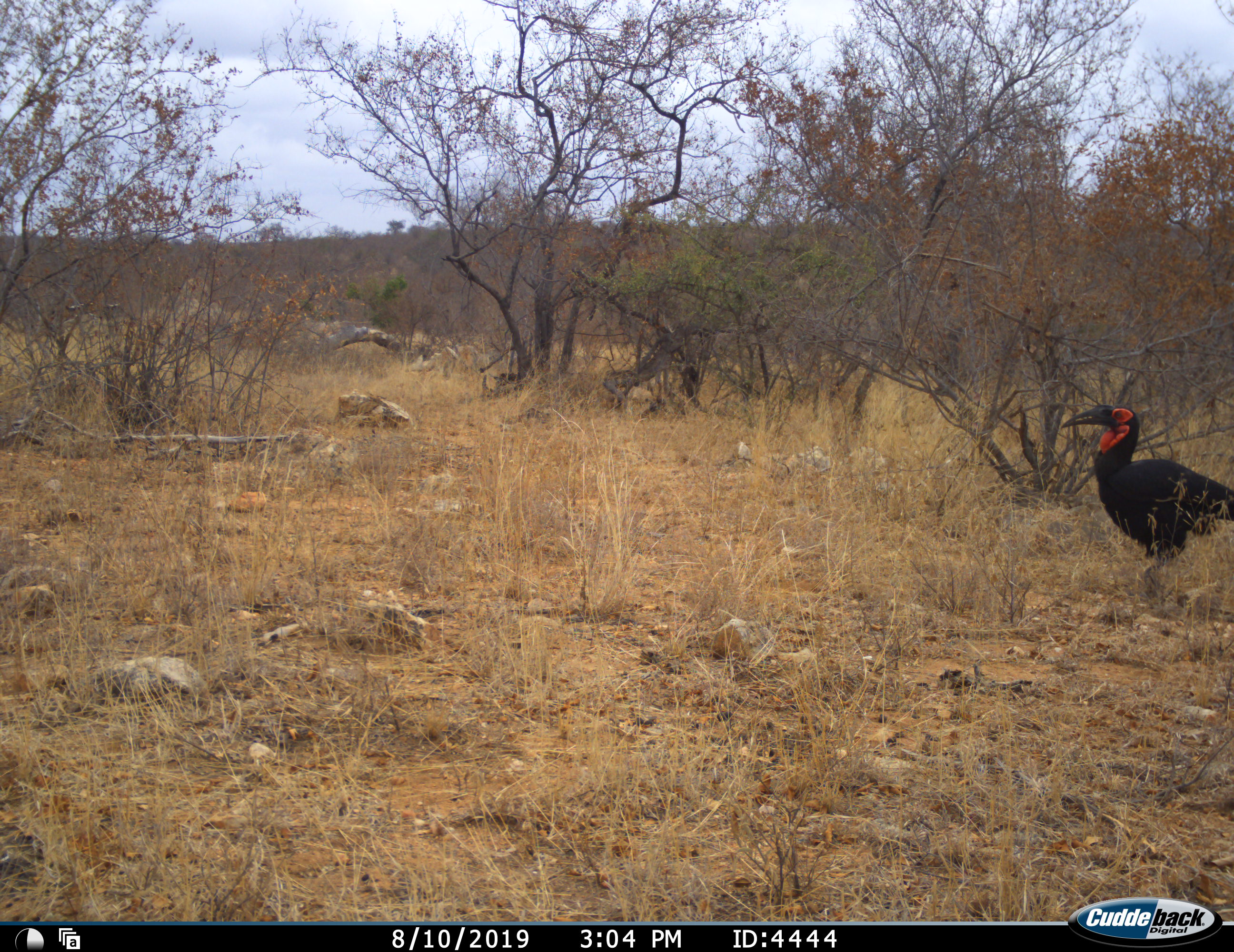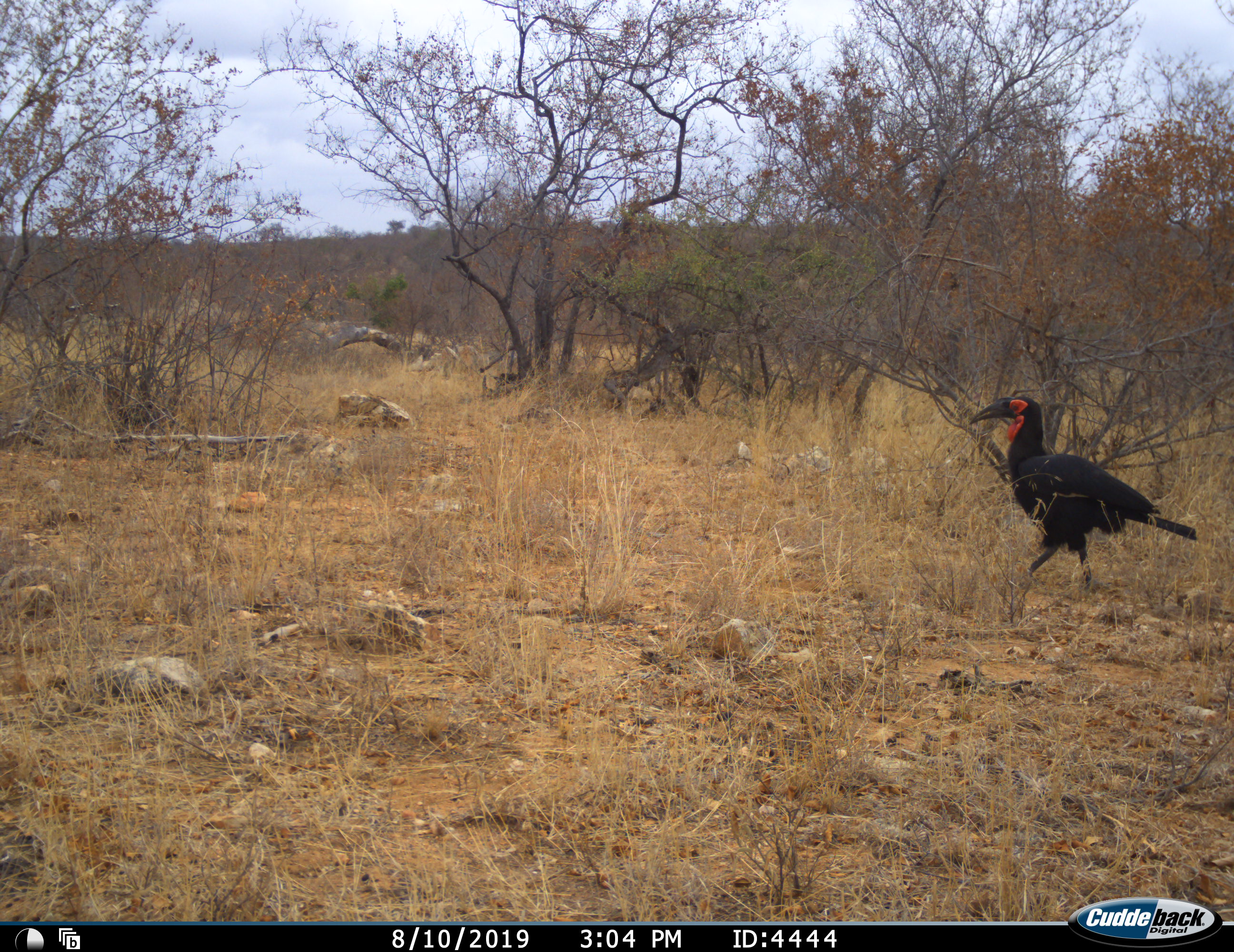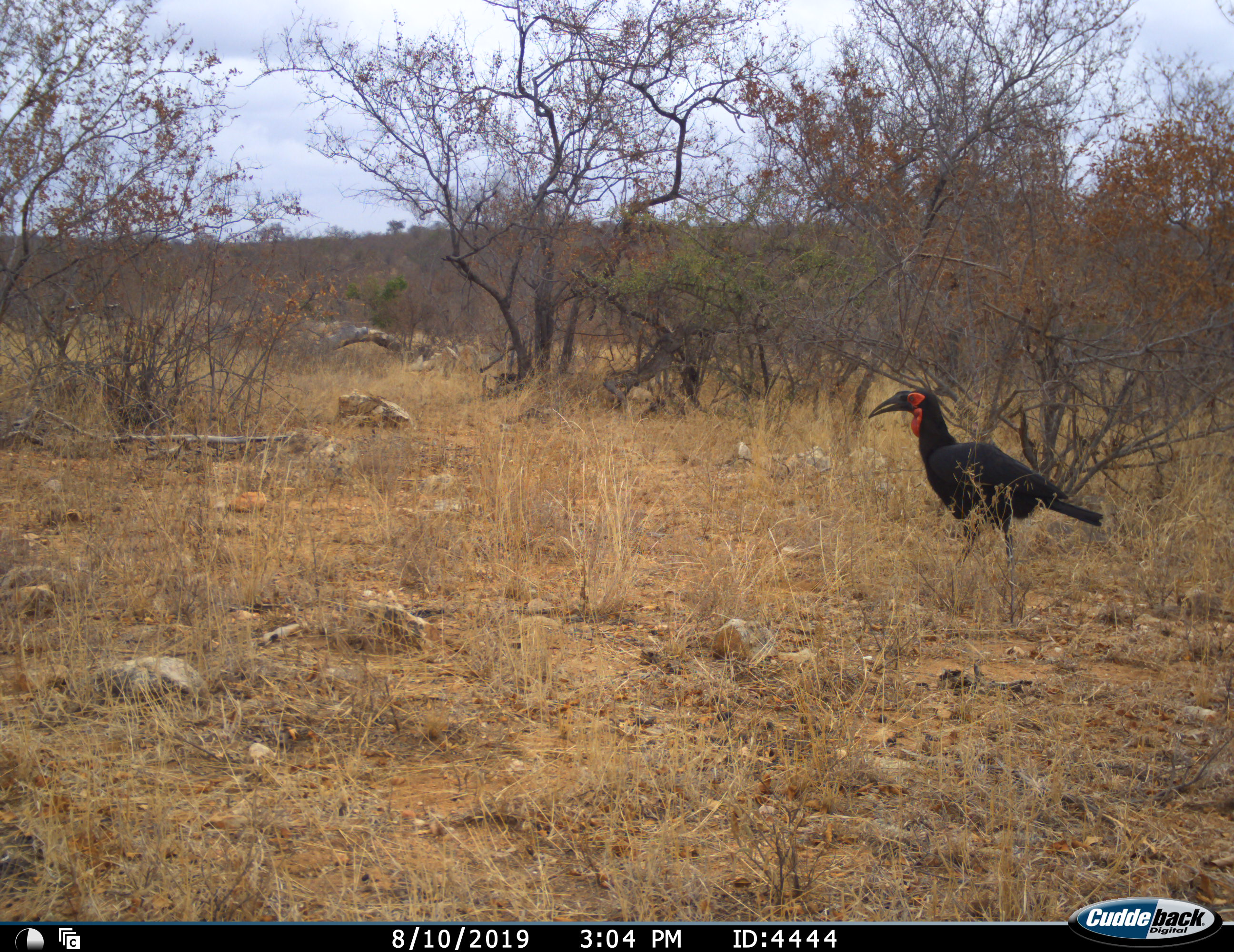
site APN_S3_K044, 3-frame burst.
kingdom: Animalia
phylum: Chordata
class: Aves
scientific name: Aves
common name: bird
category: birdother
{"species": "birdother (bird) (Aves)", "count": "1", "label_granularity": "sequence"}